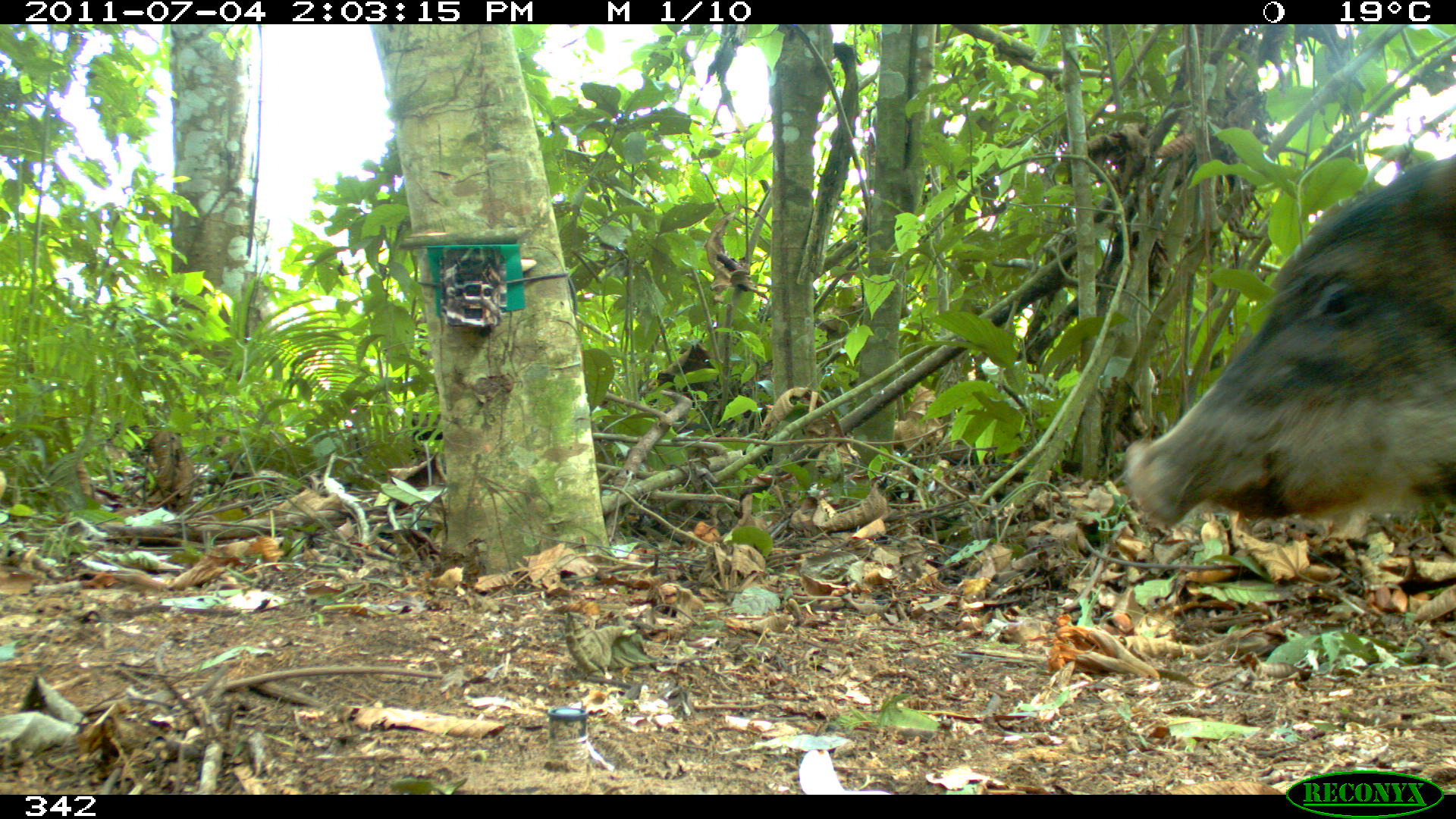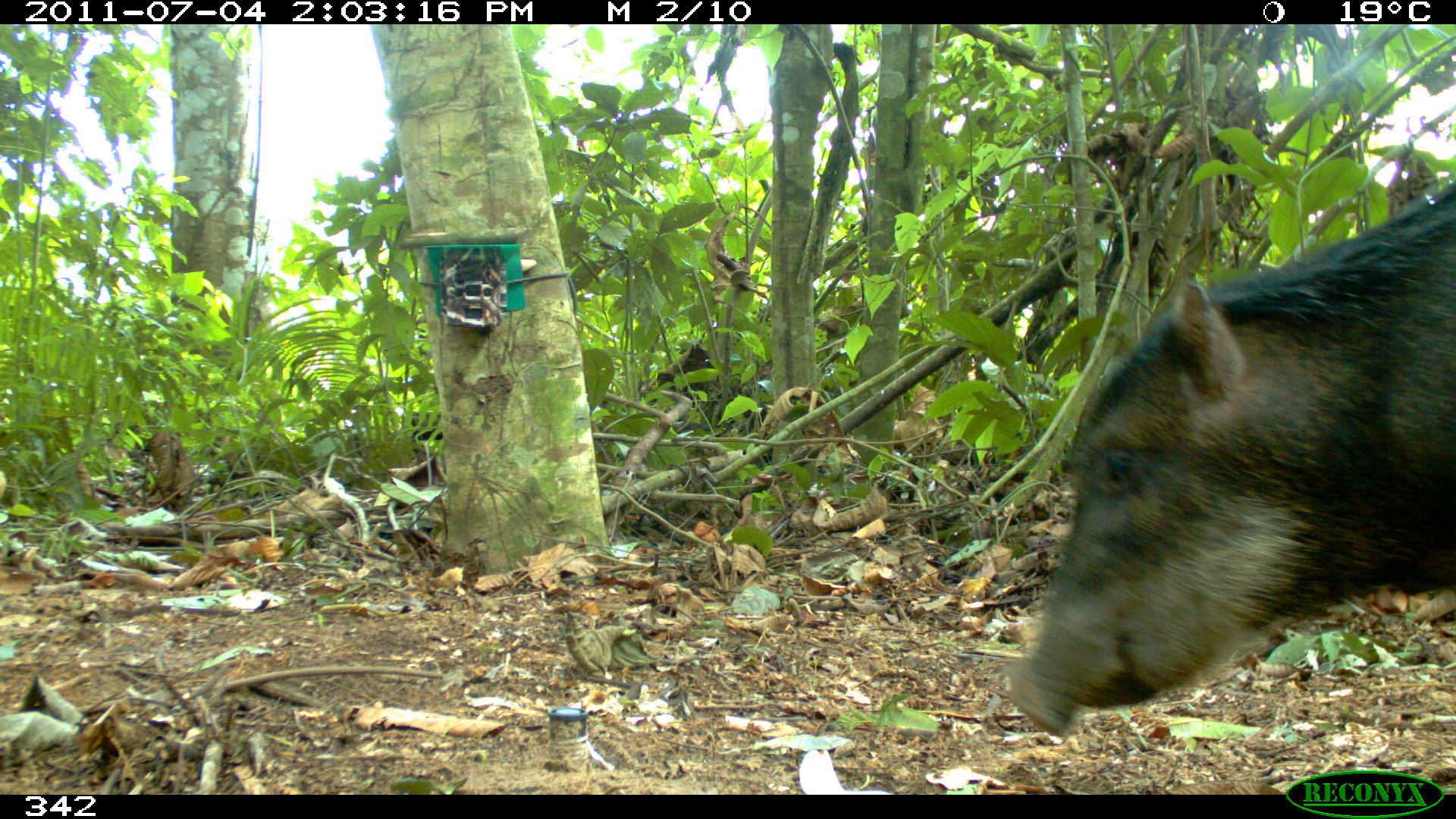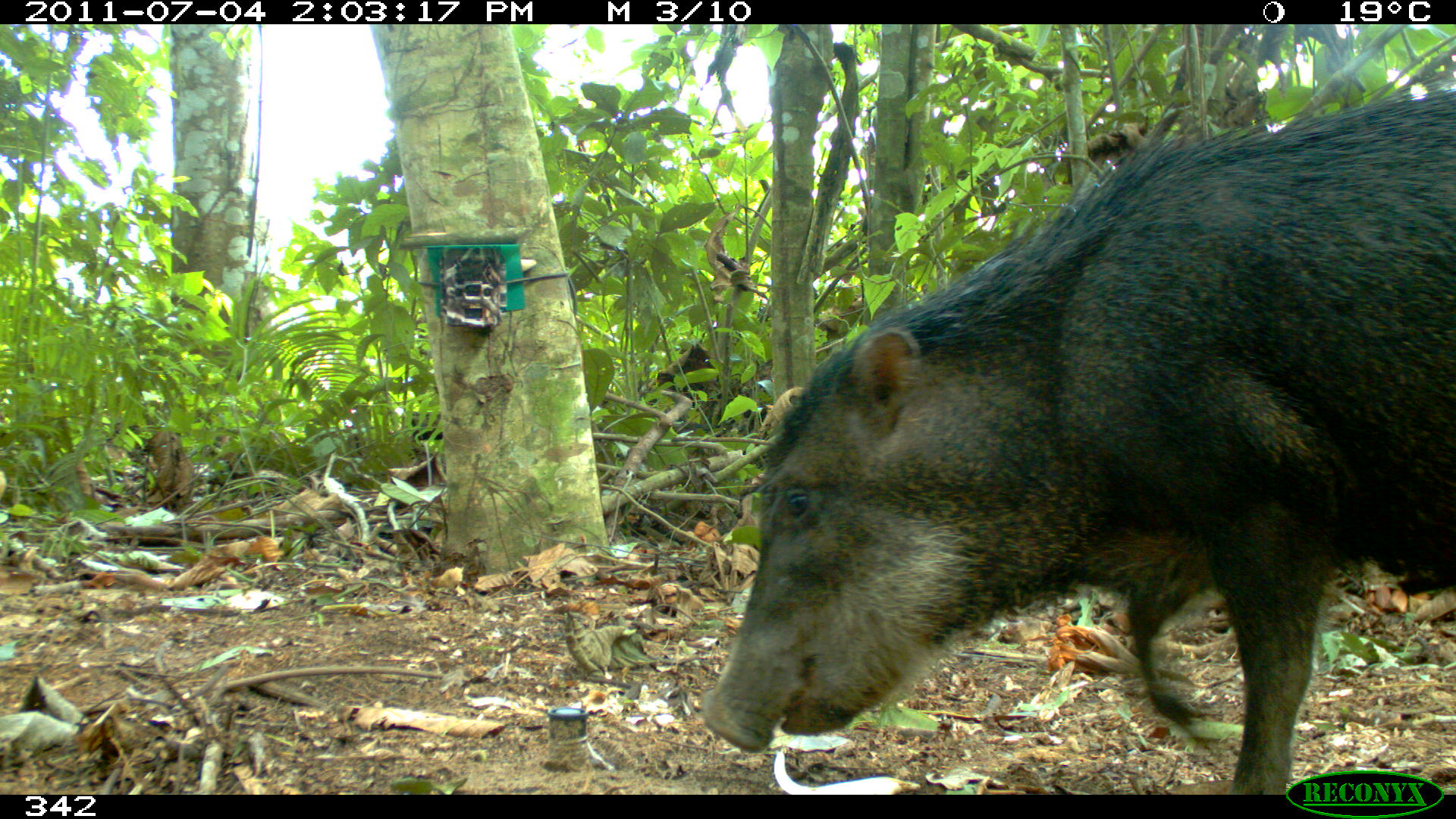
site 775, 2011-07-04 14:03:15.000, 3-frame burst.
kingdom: Animalia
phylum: Chordata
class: Mammalia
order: Artiodactyla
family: Tayassuidae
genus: Tayassu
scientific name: Tayassu pecari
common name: white-lipped peccary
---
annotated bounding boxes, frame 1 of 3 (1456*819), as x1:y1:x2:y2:
tayassu pecari: 1124:146:1456:532